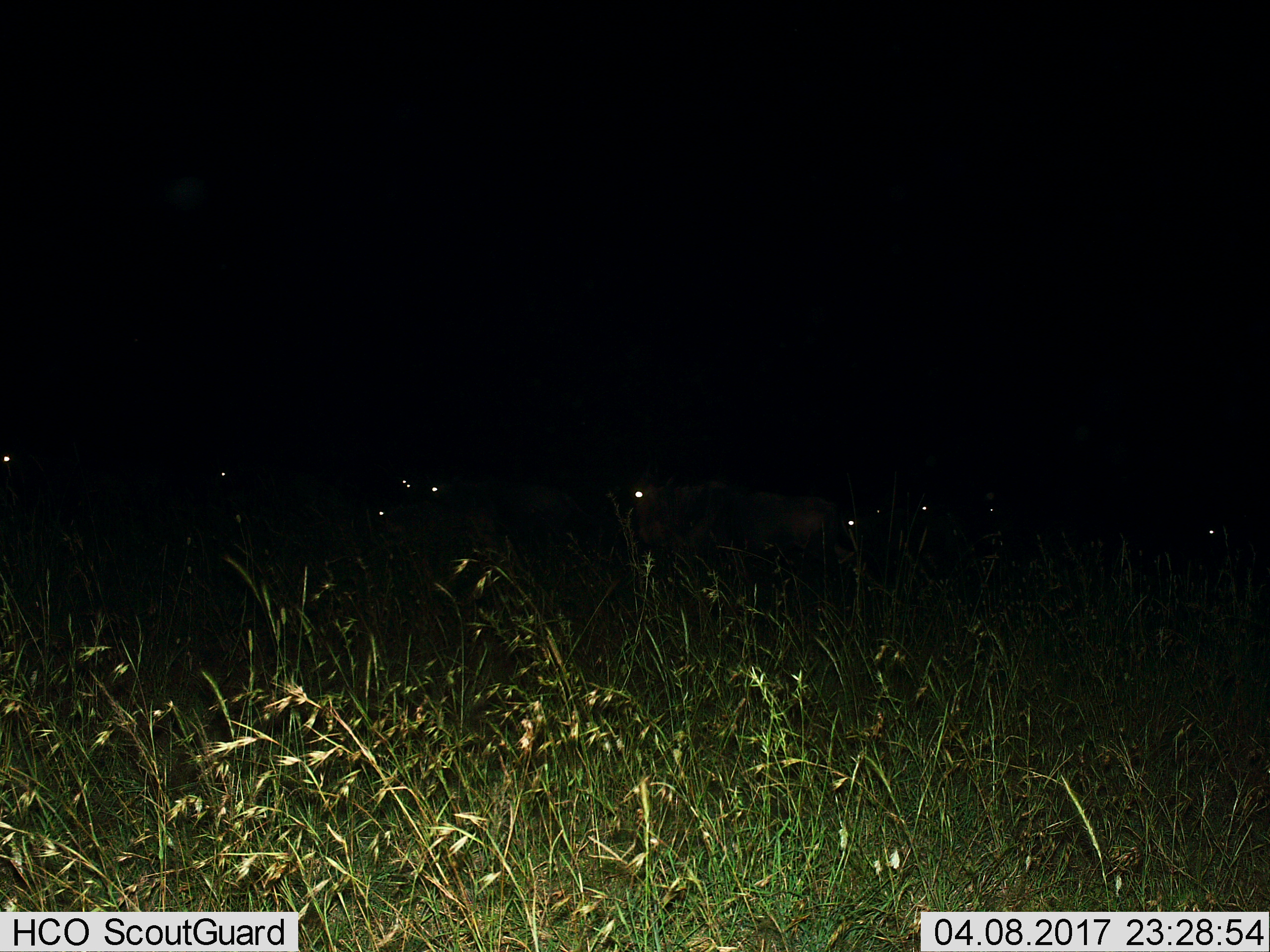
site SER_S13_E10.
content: unidentified animal